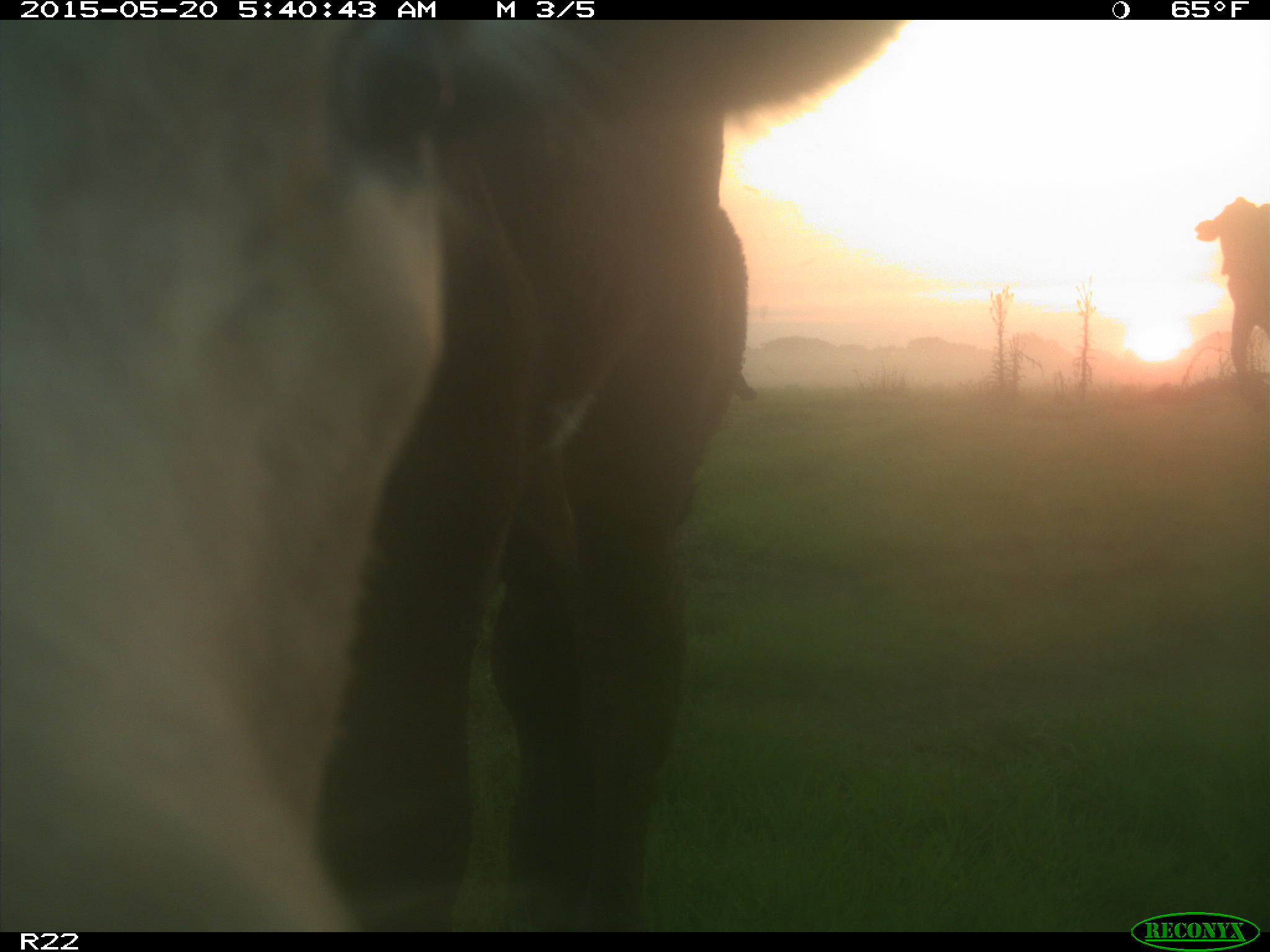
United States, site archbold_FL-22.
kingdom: Animalia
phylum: Chordata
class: Mammalia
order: Artiodactyla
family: Bovidae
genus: Bos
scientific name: Bos taurus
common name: domestic cow